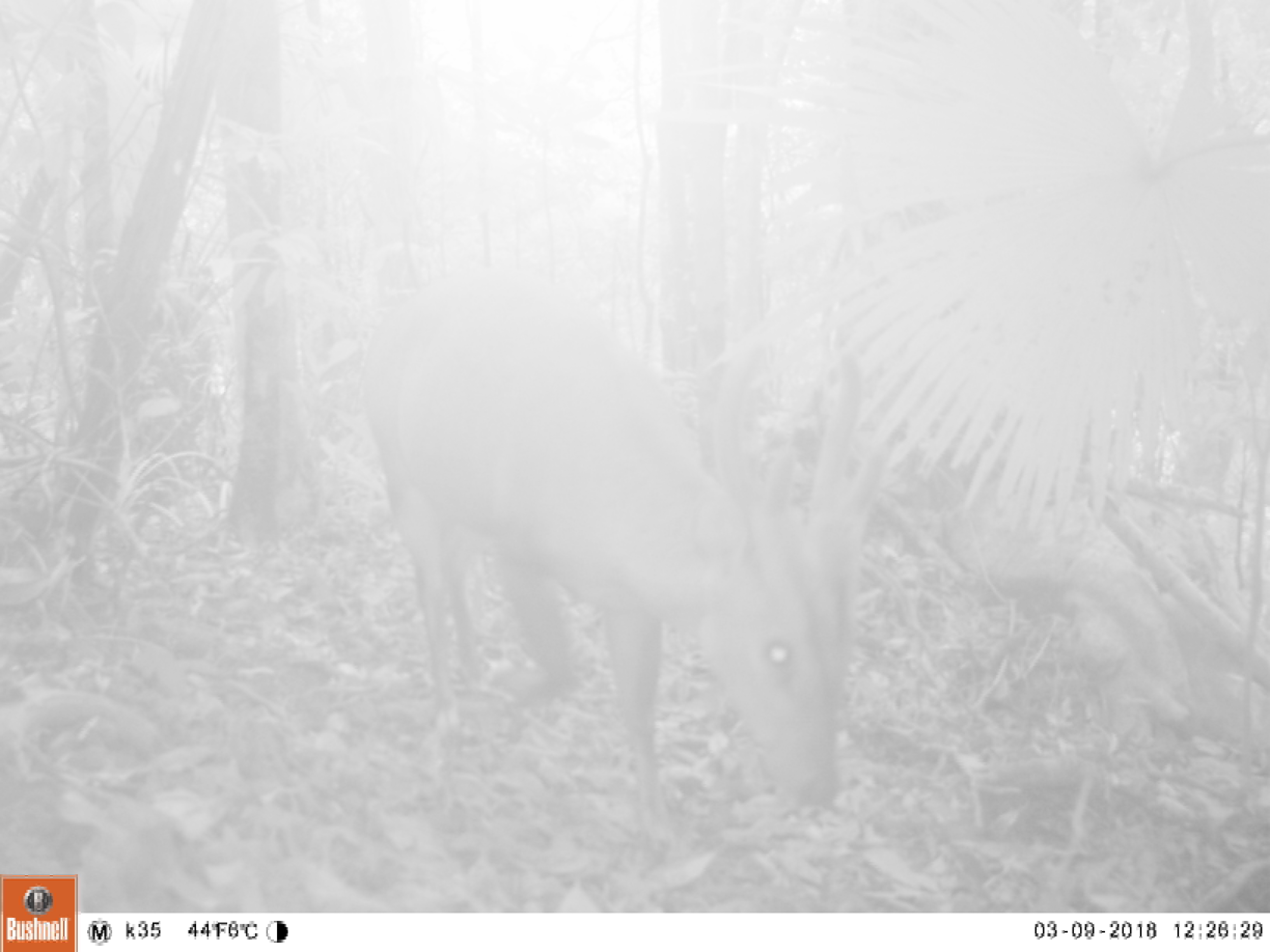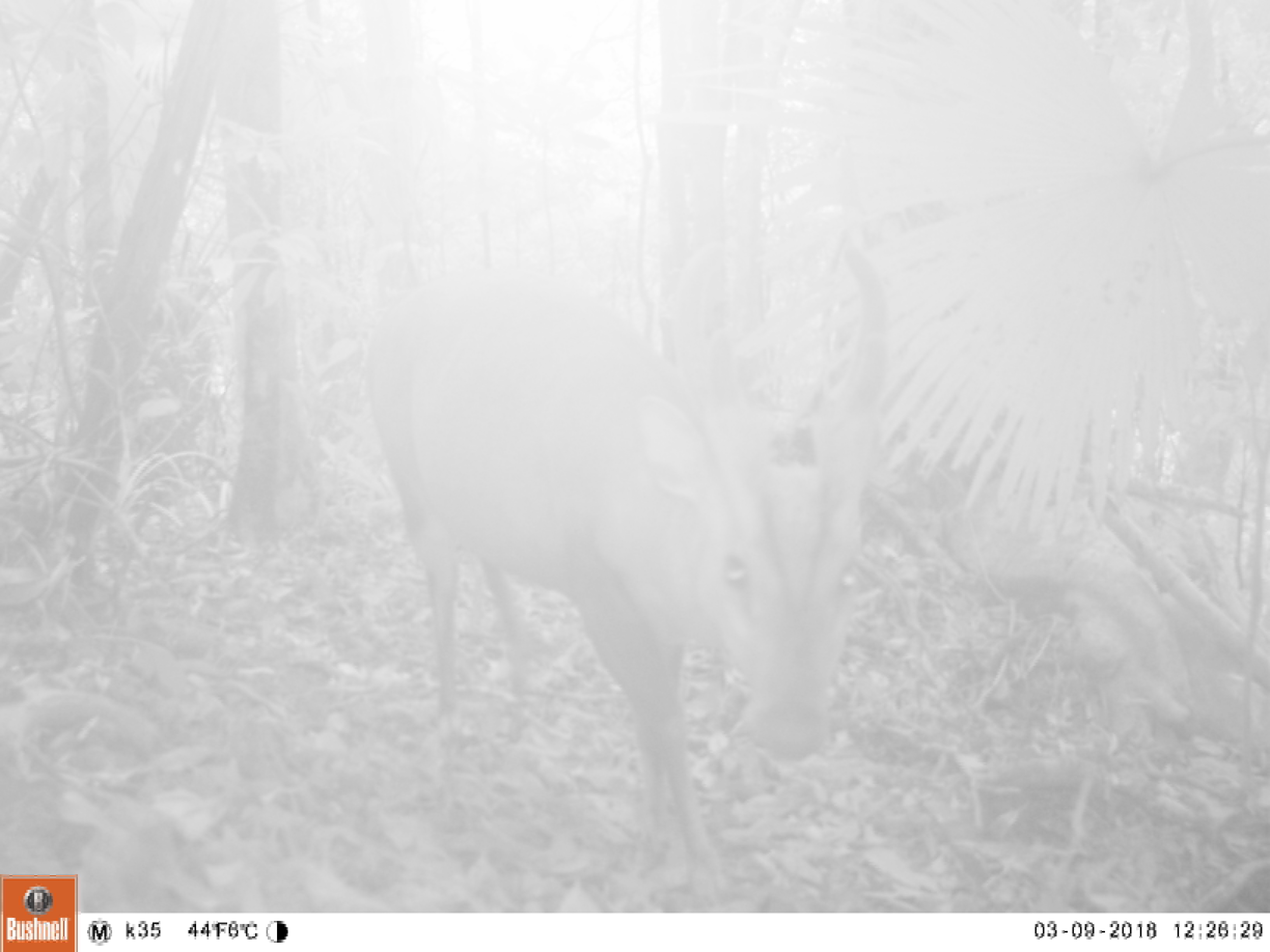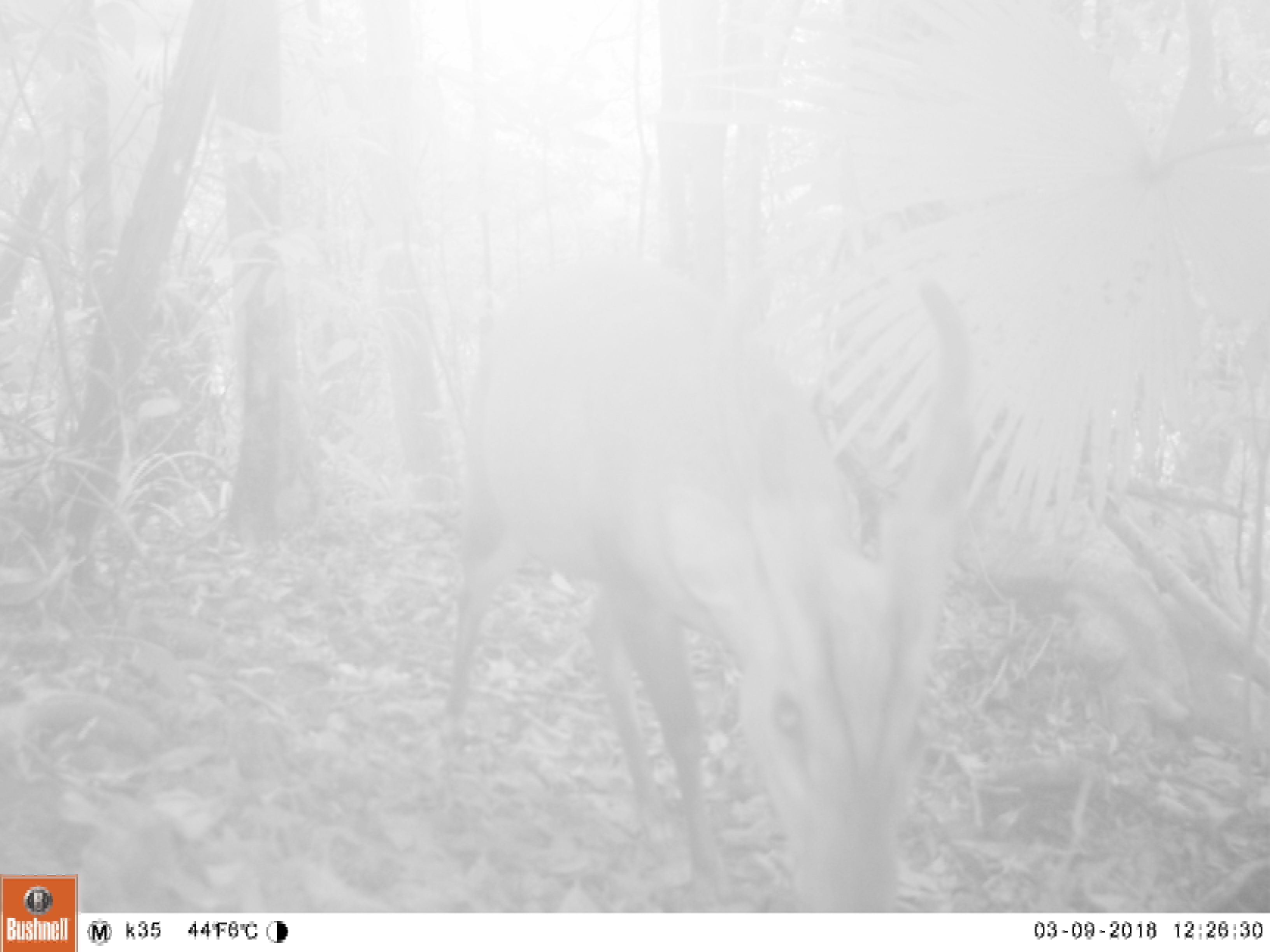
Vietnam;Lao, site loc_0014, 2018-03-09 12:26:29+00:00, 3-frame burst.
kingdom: Animalia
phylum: Chordata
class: Mammalia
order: Artiodactyla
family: Cervidae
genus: Muntiacus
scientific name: Muntiacus vuquangensis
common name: large-antlered muntjac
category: large antlered muntjac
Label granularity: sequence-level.